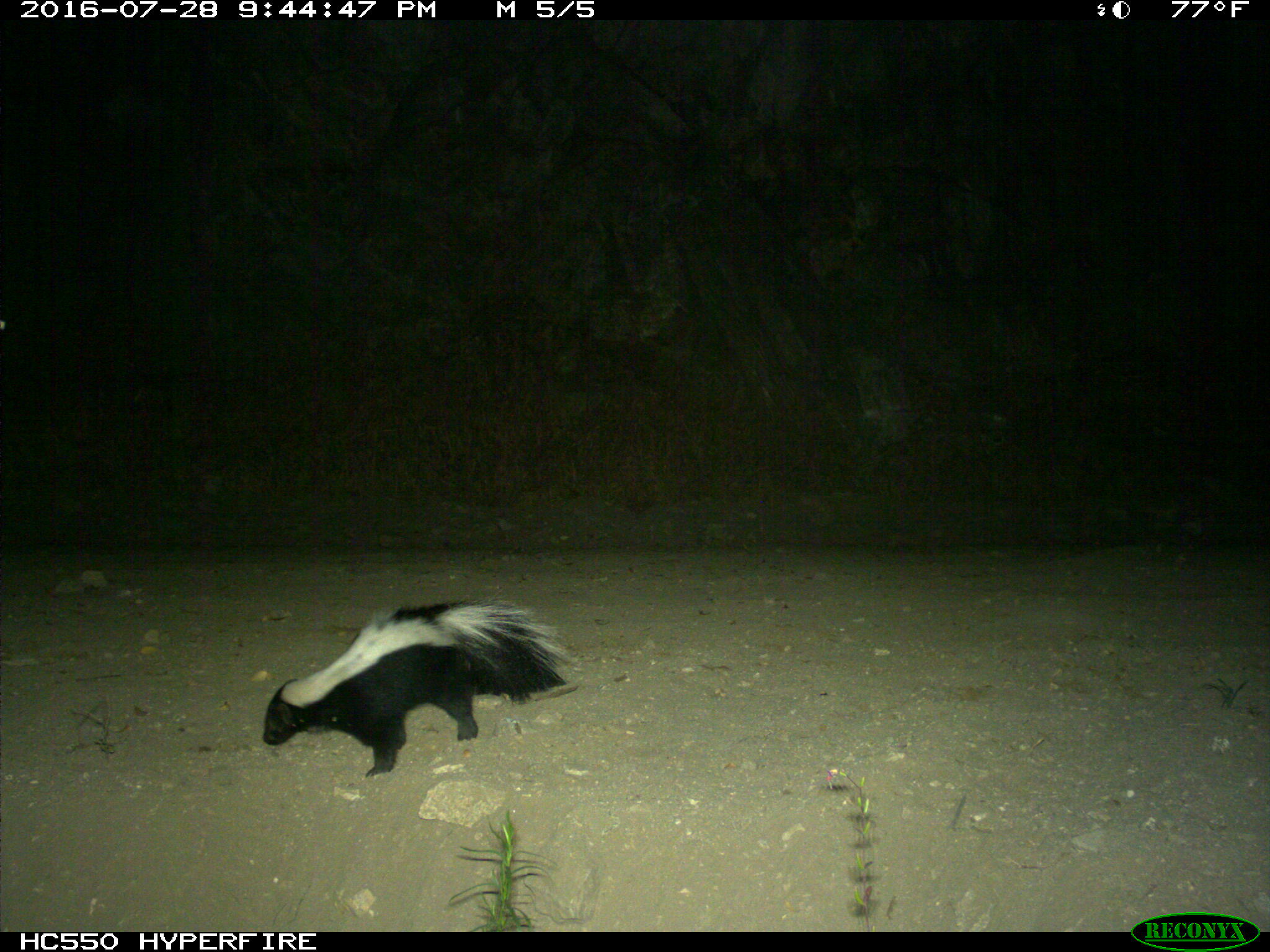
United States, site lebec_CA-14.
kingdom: Animalia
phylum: Chordata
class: Mammalia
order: Carnivora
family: Mephitidae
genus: Mephitis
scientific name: Mephitis mephitis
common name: striped skunk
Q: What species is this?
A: Mephitis mephitis (striped skunk).